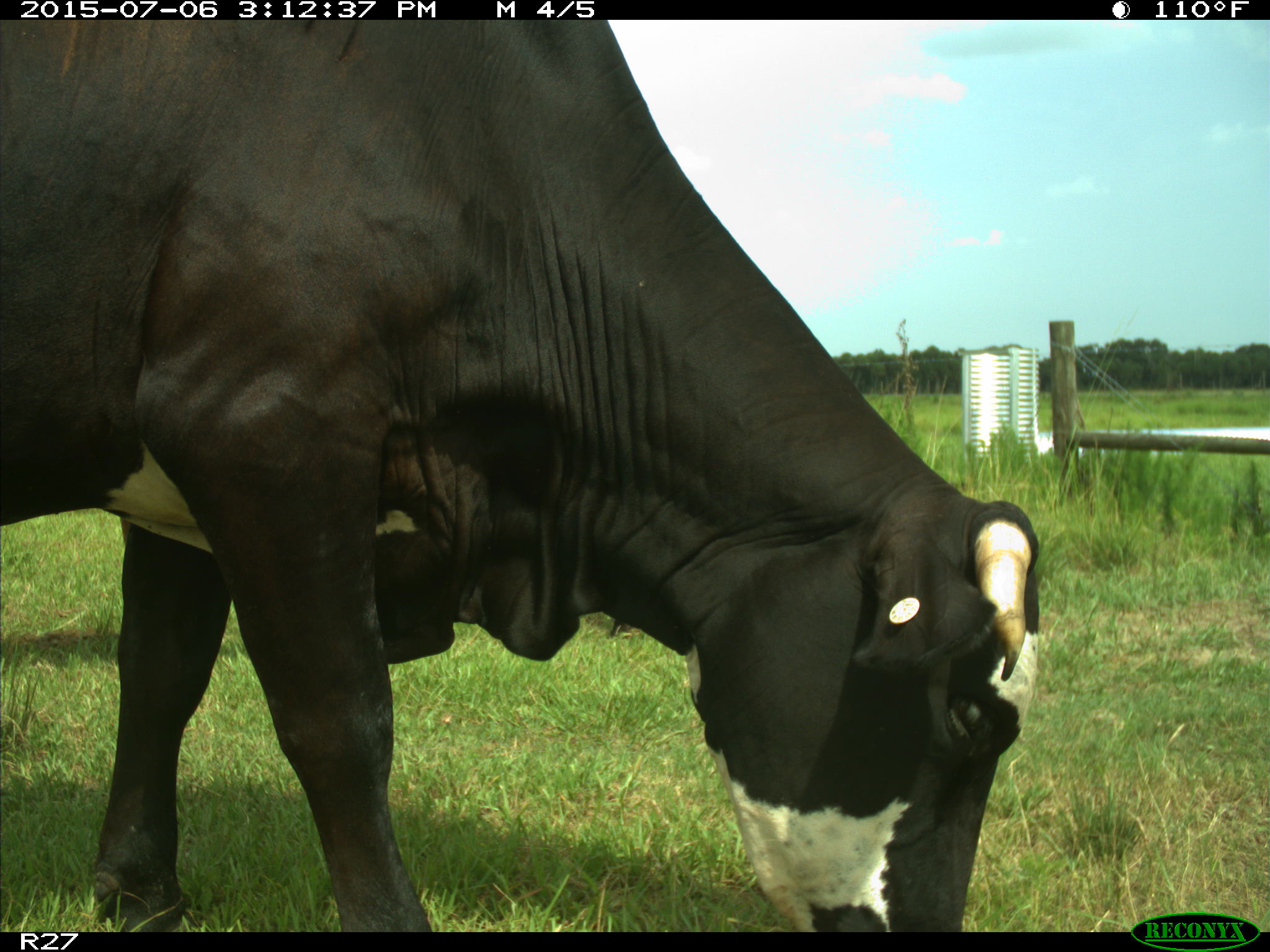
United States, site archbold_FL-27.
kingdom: Animalia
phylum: Chordata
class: Mammalia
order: Artiodactyla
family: Bovidae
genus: Bos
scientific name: Bos taurus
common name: domestic cow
Bos taurus (domestic cow).